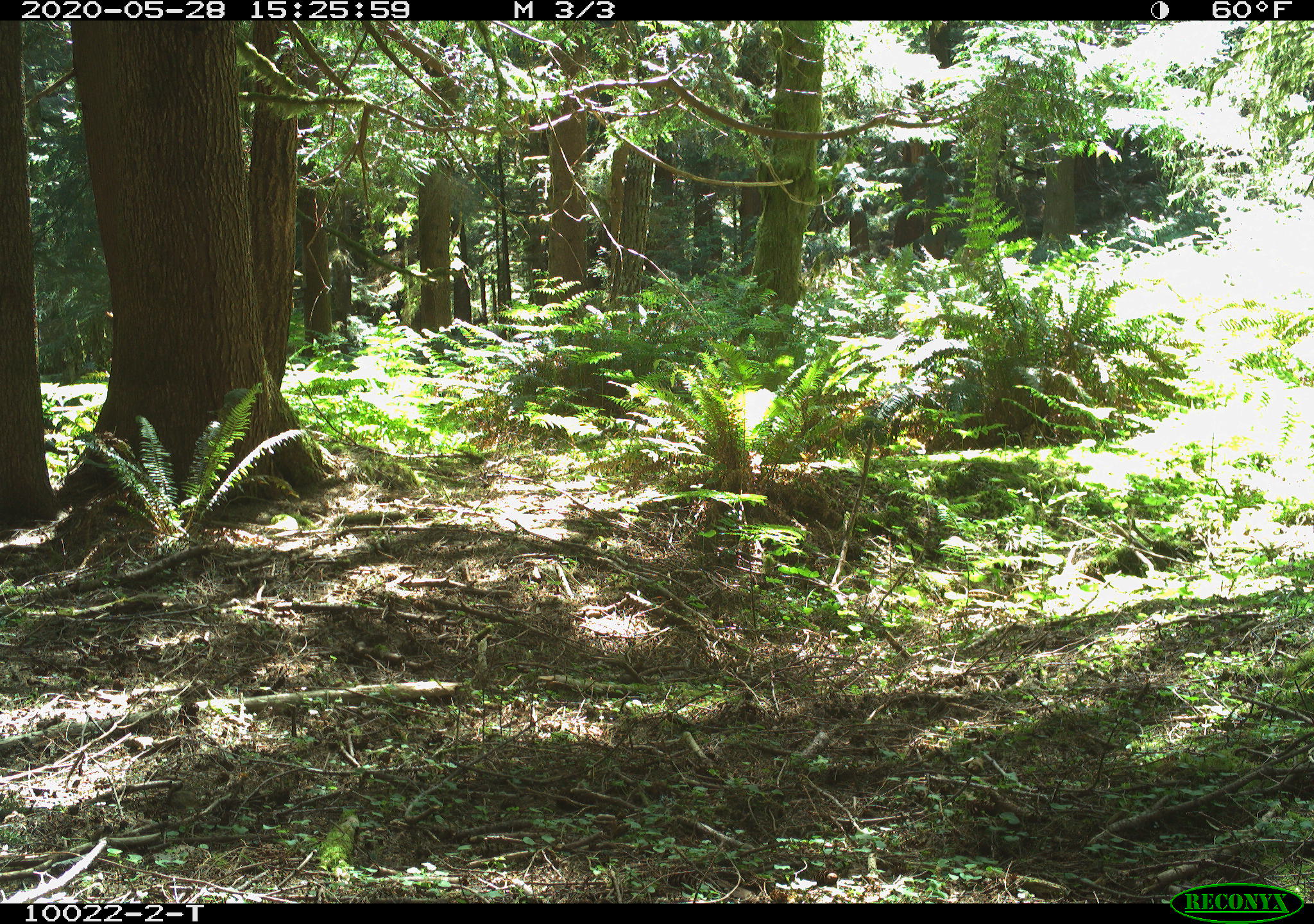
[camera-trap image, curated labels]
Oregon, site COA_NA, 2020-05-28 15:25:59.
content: no animal present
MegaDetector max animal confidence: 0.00